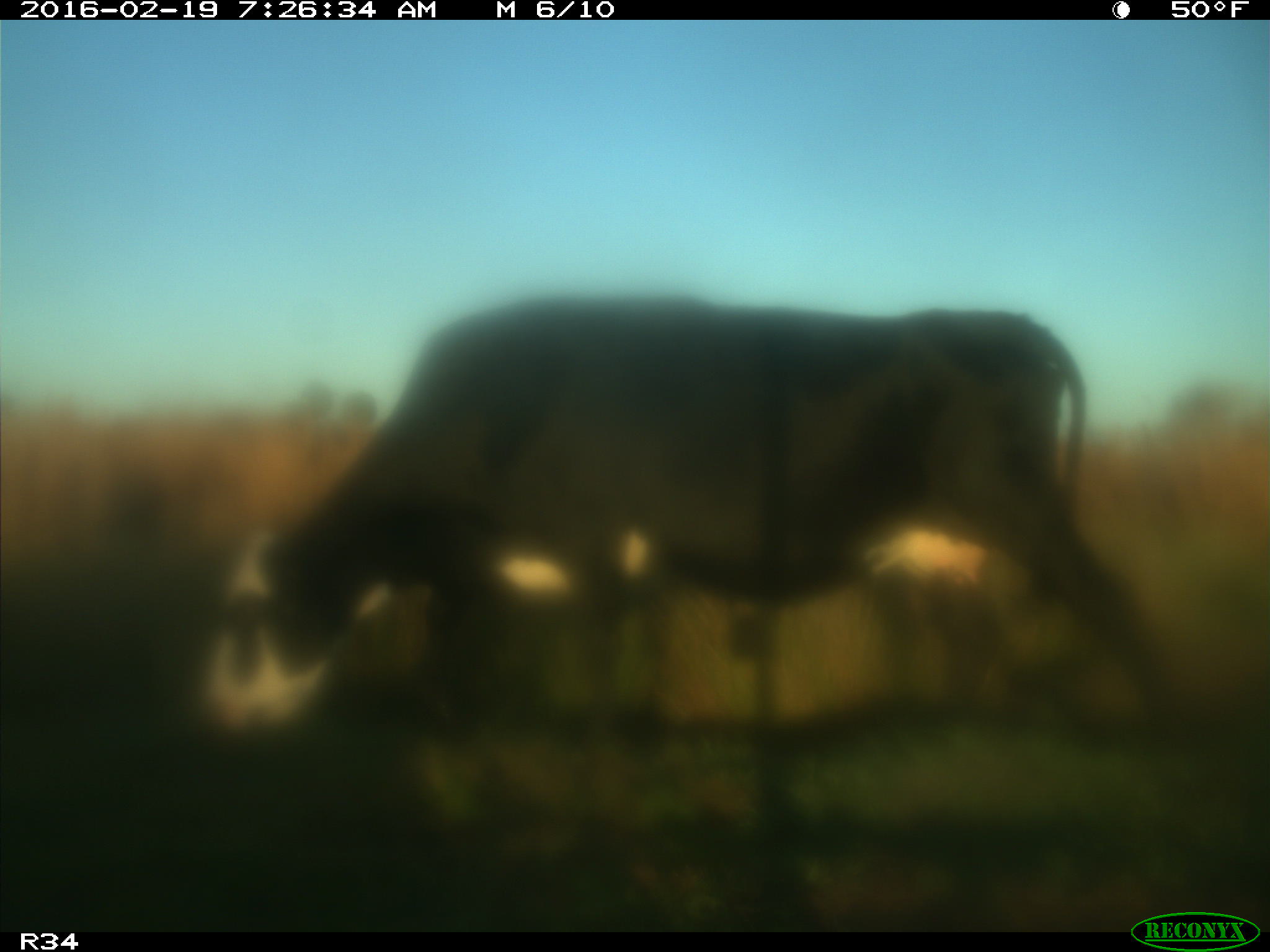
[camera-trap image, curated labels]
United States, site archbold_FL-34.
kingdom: Animalia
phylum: Chordata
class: Mammalia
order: Artiodactyla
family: Bovidae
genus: Bos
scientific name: Bos taurus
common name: domestic cow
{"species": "Bos taurus (domestic cow)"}